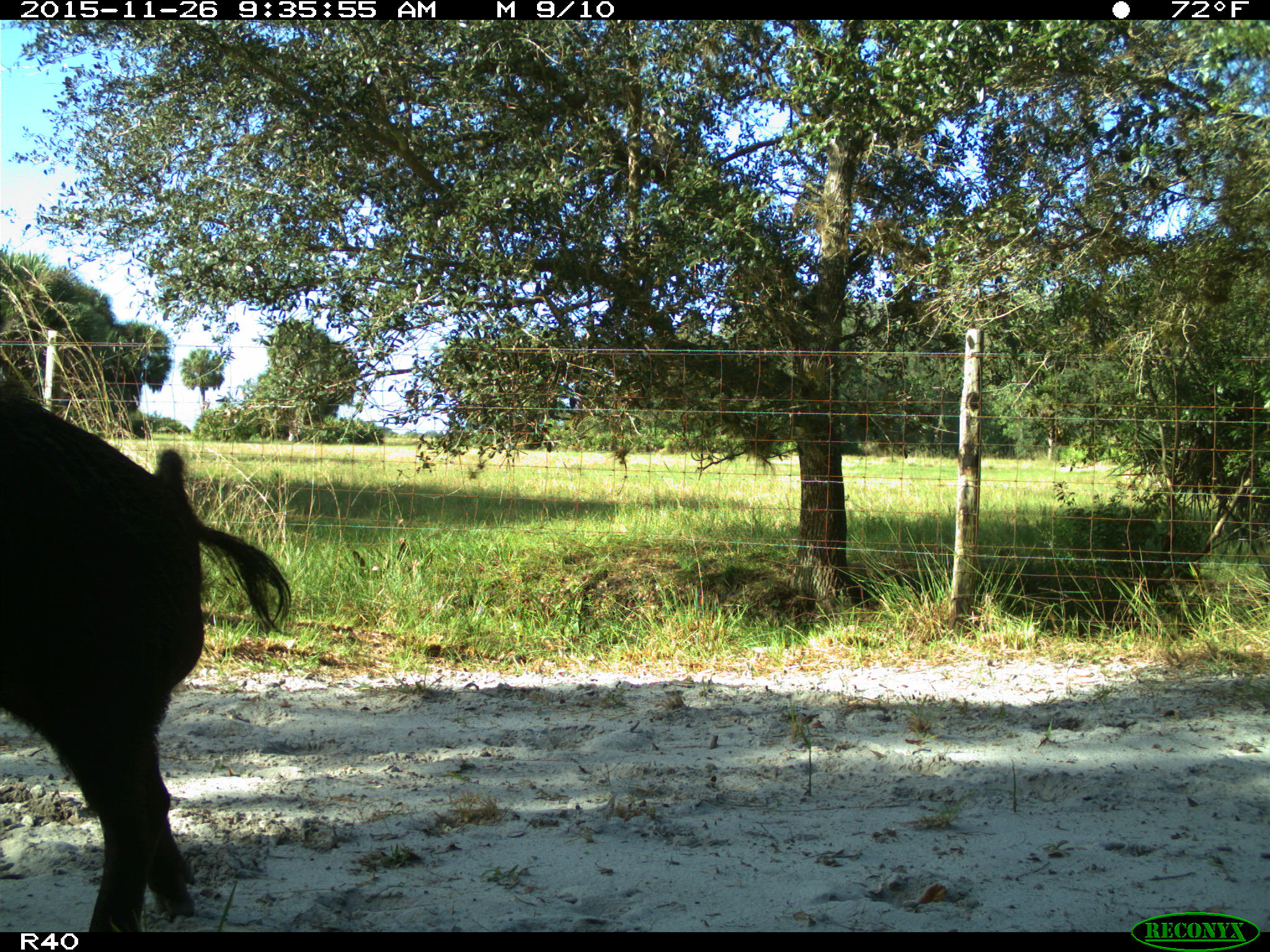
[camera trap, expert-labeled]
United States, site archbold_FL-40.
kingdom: Animalia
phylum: Chordata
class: Mammalia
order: Artiodactyla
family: Suidae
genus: Sus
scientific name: Sus scrofa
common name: wild boar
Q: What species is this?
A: Sus scrofa (wild boar).